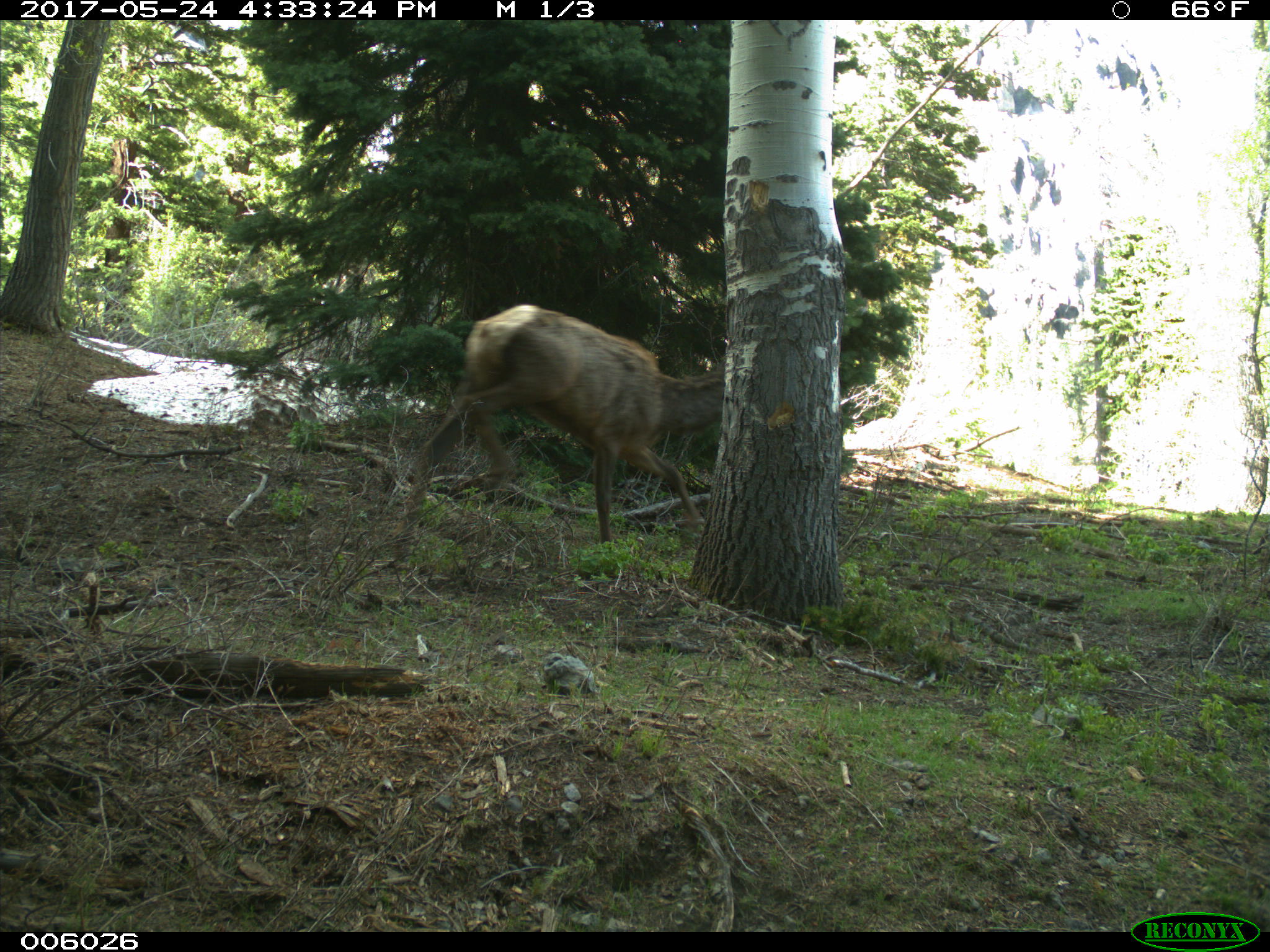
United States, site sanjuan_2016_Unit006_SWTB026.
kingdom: Animalia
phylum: Chordata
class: Mammalia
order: Artiodactyla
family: Cervidae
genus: Cervus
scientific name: Cervus elaphus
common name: red deer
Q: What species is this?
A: Cervus elaphus (red deer).